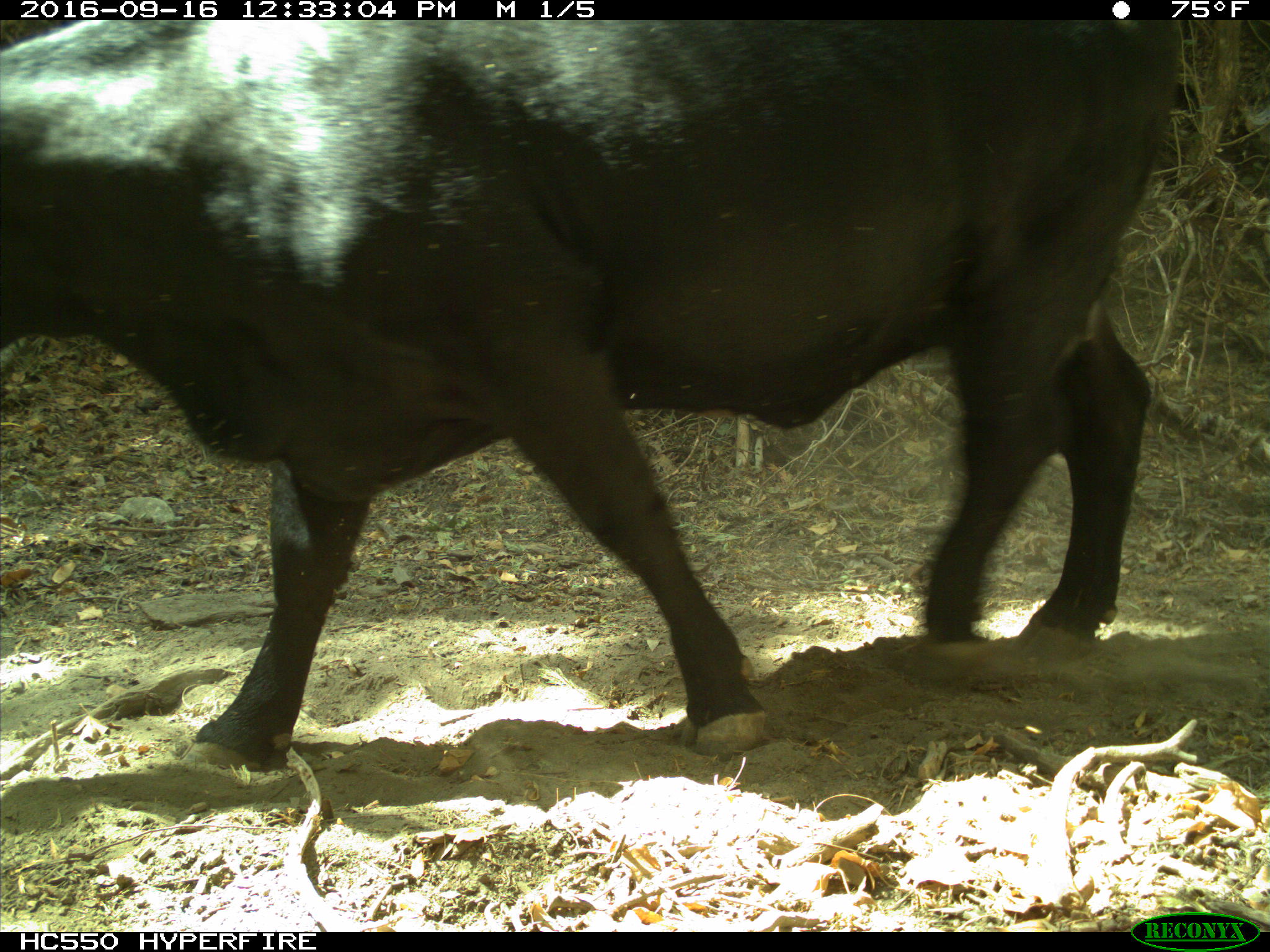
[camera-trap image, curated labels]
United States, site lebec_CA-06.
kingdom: Animalia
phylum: Chordata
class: Mammalia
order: Artiodactyla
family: Bovidae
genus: Bos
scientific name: Bos taurus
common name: domestic cow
Bos taurus (domestic cow).